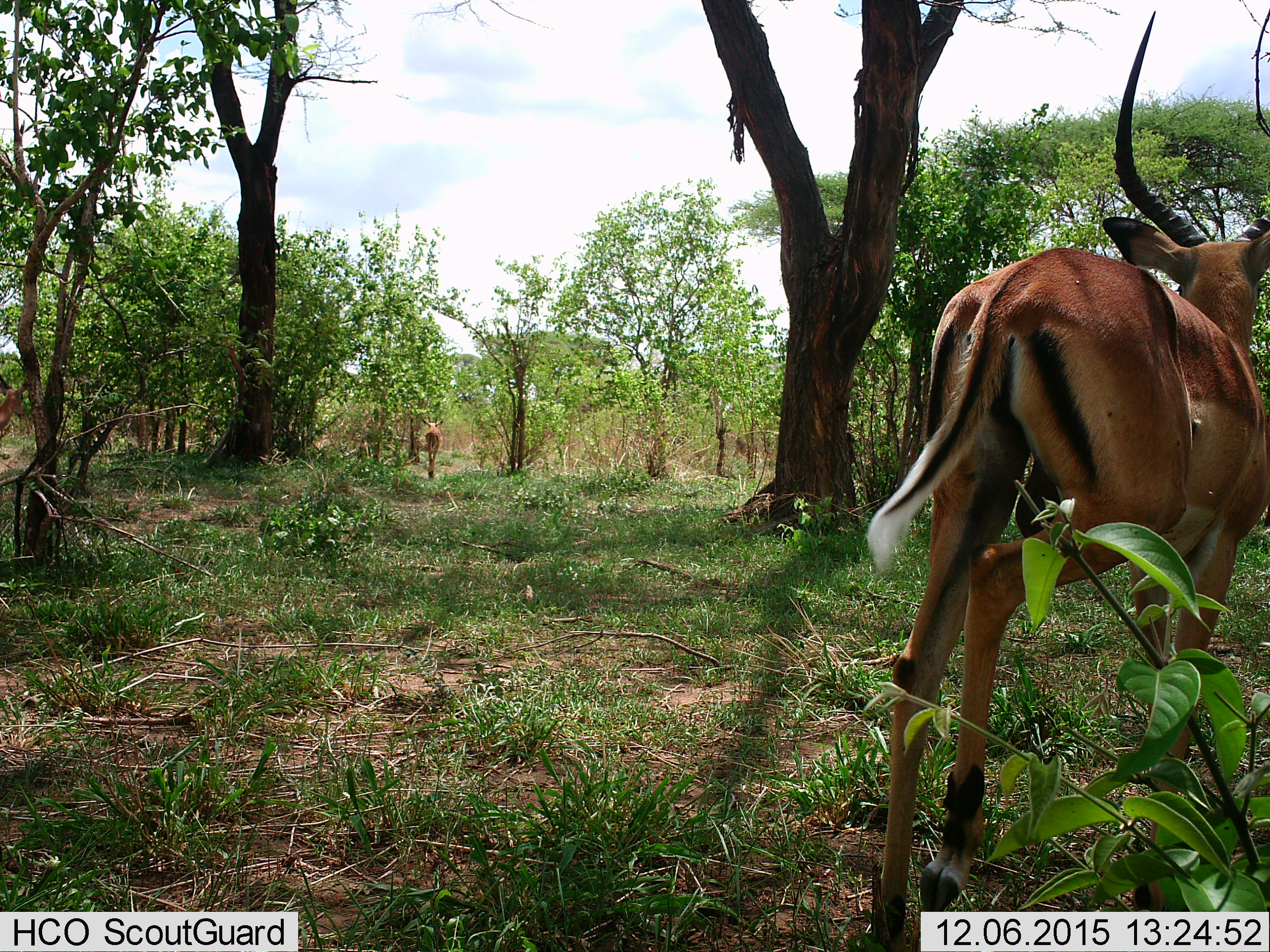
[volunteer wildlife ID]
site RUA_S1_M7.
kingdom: Animalia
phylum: Chordata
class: Mammalia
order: Artiodactyla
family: Bovidae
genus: Aepyceros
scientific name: Aepyceros melampus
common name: impala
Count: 3.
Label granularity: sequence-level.